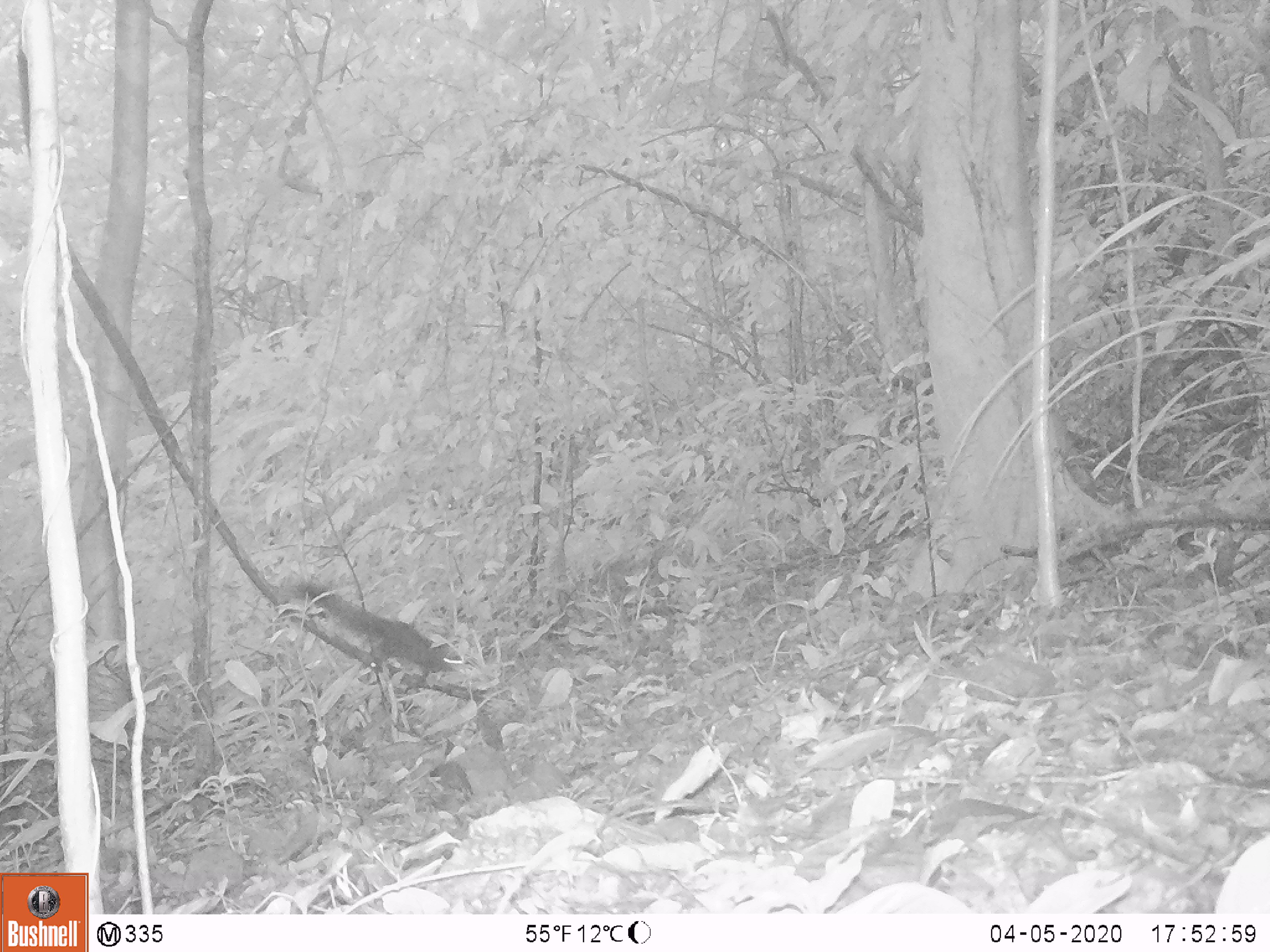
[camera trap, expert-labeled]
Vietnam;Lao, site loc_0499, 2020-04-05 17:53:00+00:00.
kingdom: Animalia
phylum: Chordata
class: Mammalia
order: Rodentia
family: Sciuridae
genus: Callosciurus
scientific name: Callosciurus erythraeus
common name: pallas's squirrel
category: pallass squirrel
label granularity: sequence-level